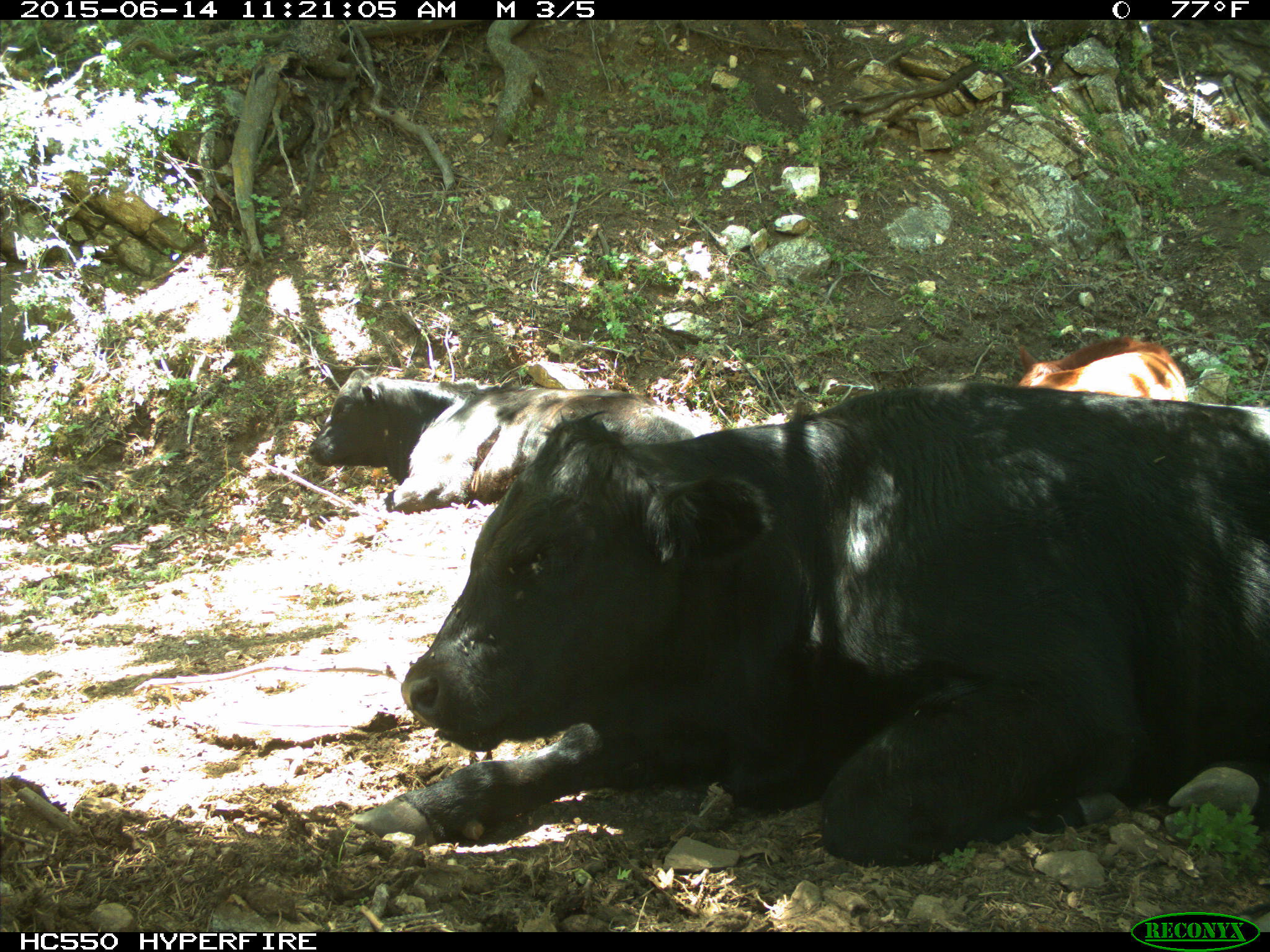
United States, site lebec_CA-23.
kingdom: Animalia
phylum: Chordata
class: Mammalia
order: Artiodactyla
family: Bovidae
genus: Bos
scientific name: Bos taurus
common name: domestic cow